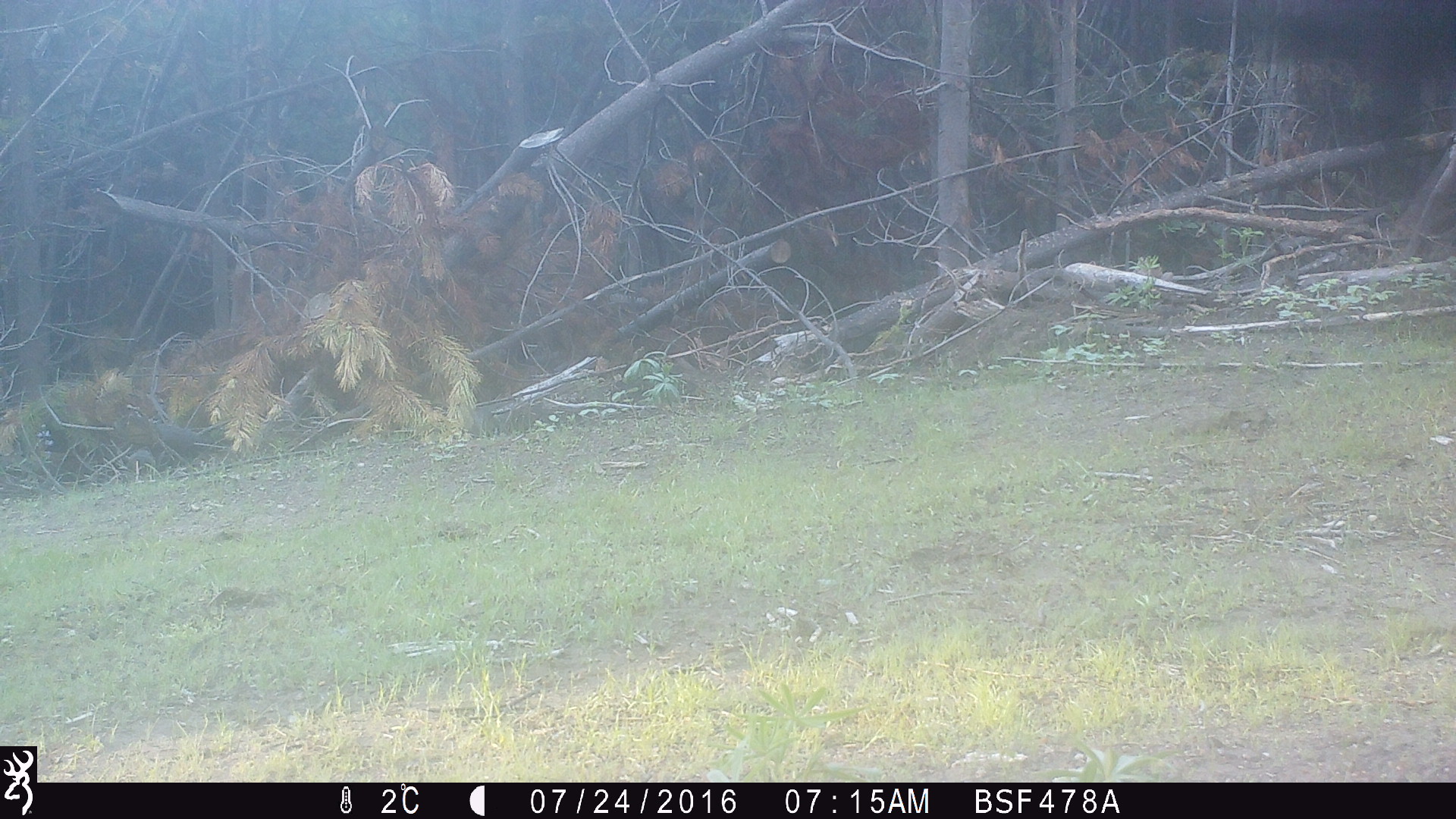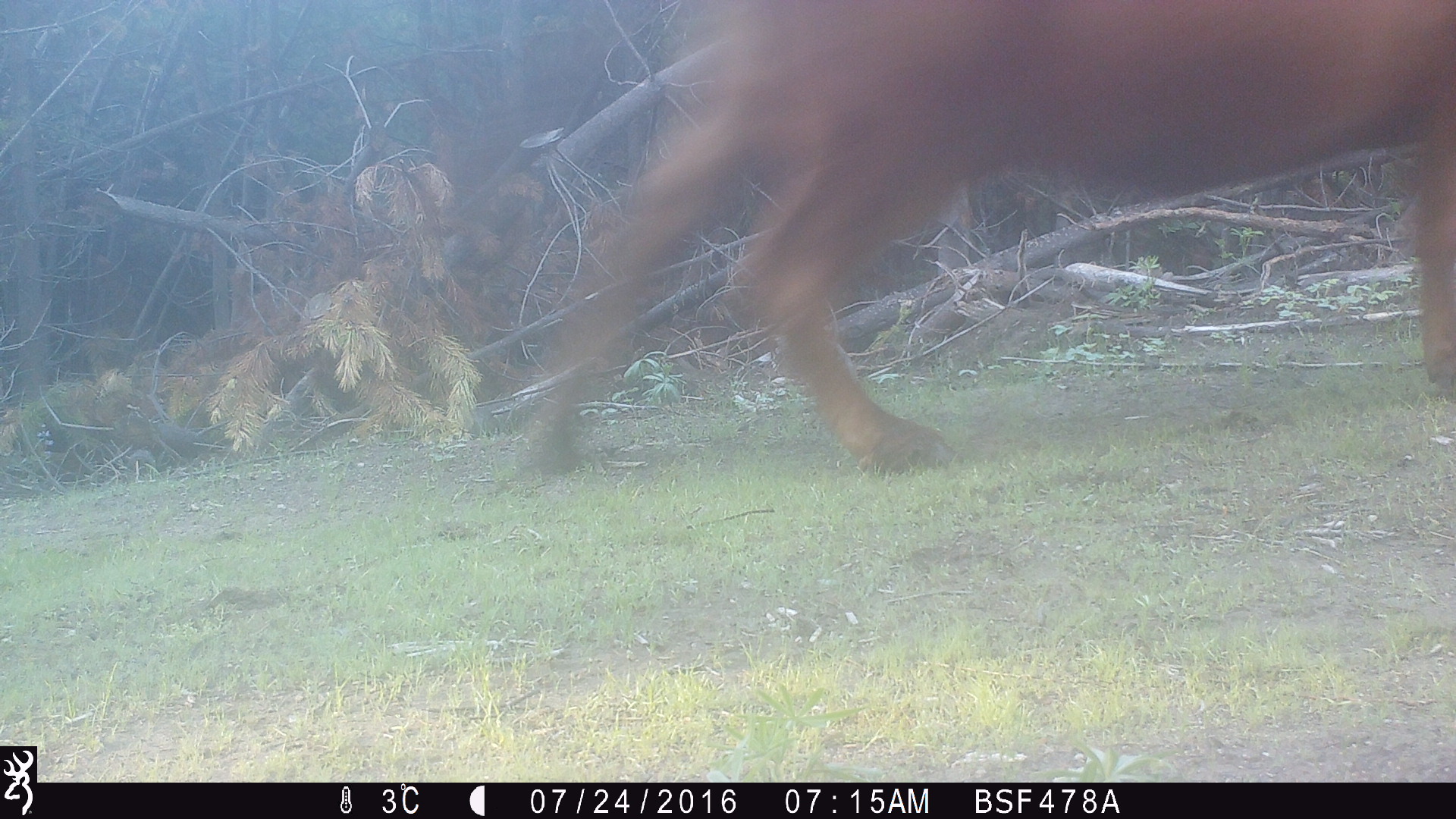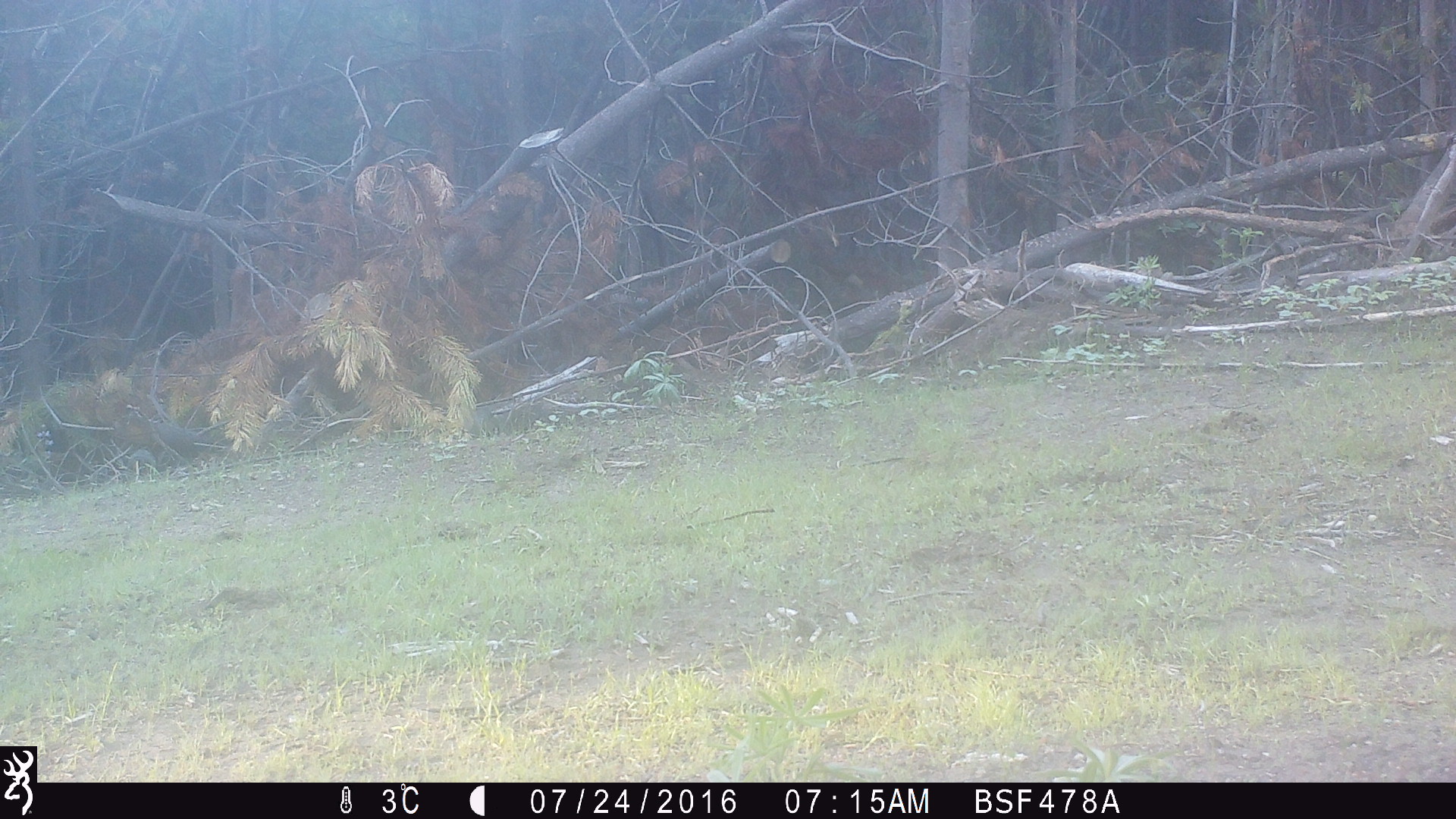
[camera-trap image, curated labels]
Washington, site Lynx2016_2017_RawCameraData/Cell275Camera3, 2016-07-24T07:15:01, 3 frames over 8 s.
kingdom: Animalia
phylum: Chordata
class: Mammalia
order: Artiodactyla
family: Bovidae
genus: Bos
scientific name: Bos taurus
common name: domestic cattle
Domestic cattle (Bos taurus). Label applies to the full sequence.